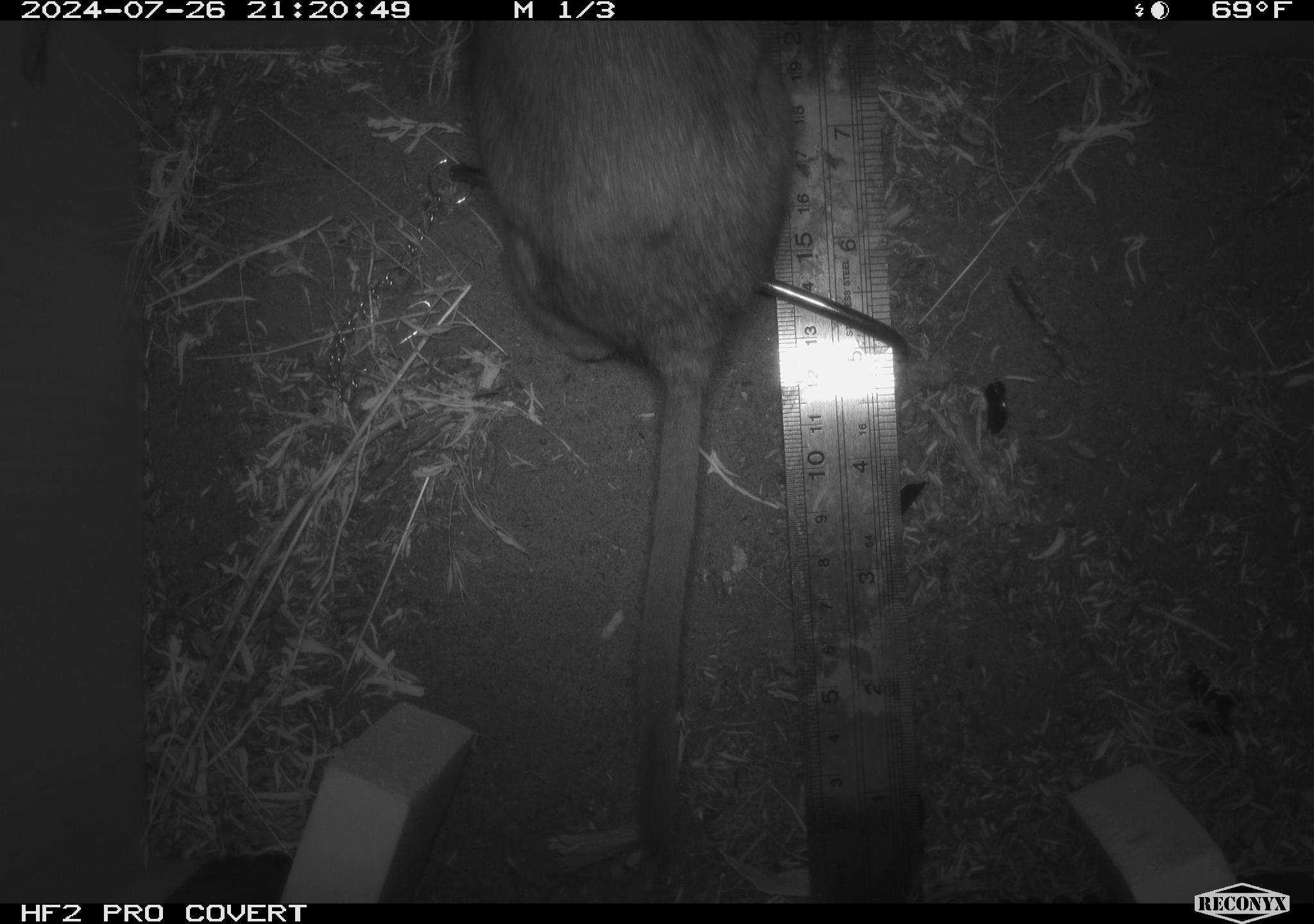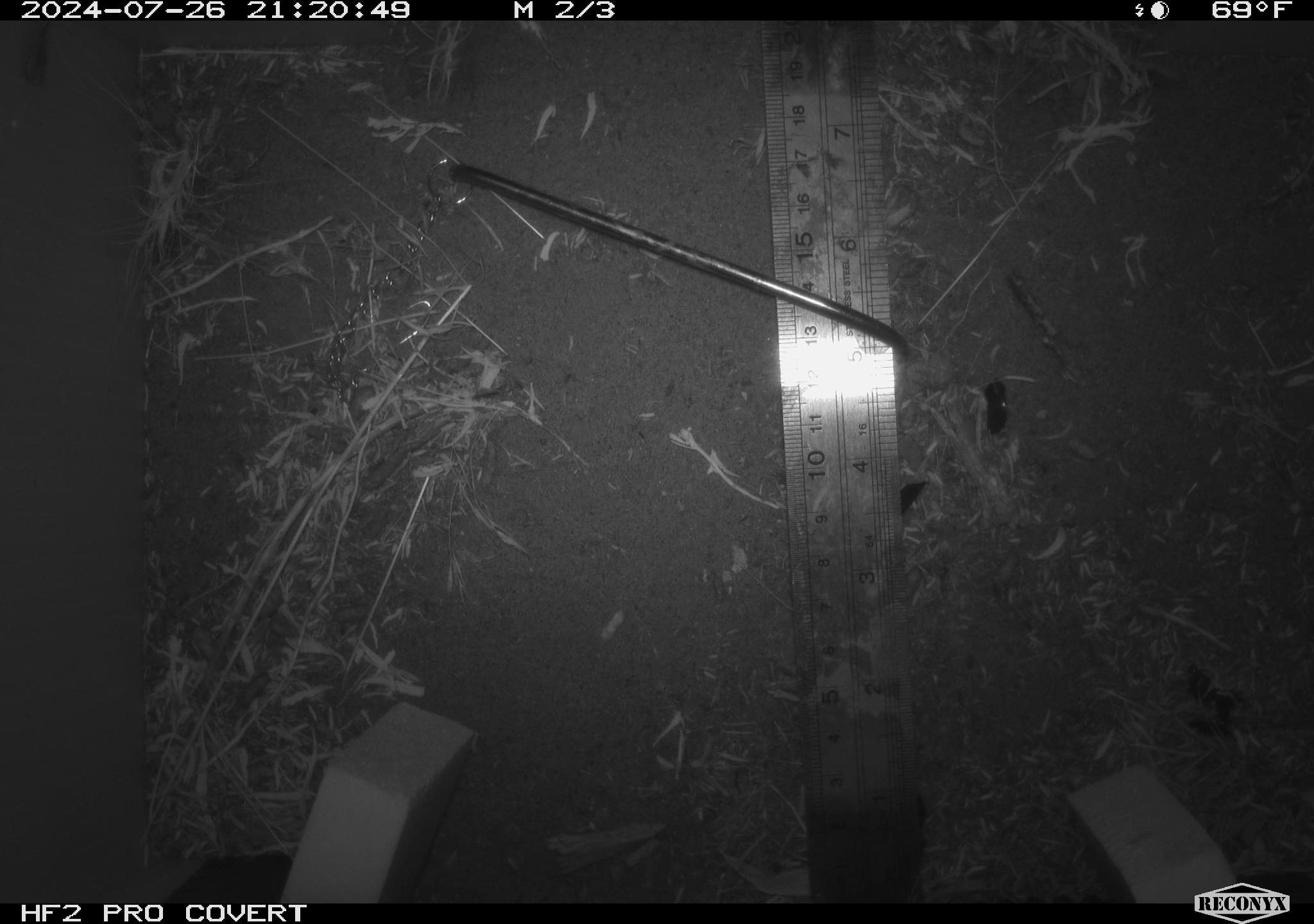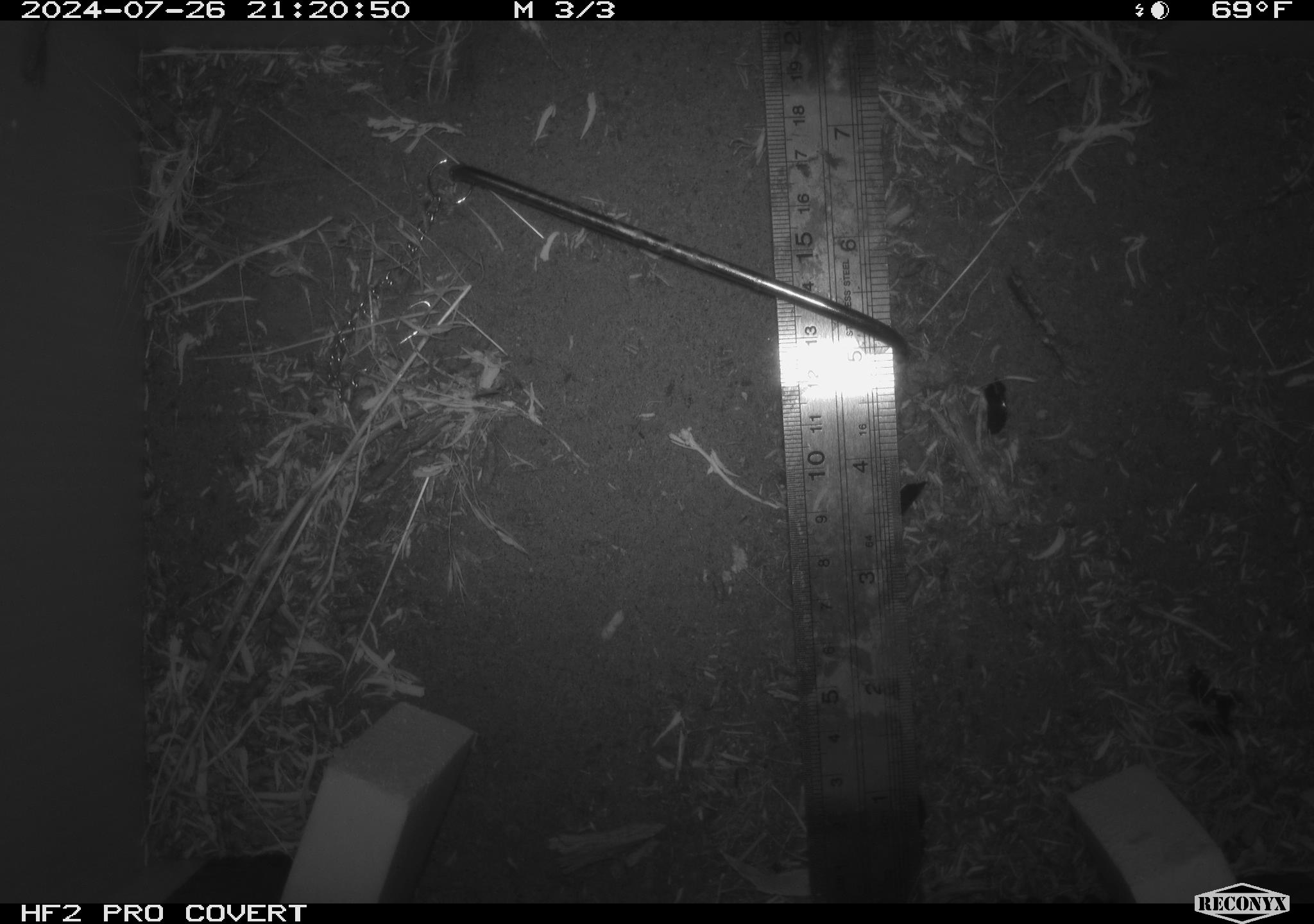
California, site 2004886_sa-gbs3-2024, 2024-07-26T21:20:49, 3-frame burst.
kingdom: Animalia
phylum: Chordata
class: Mammalia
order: Rodentia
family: Cricetidae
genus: Neotoma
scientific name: Neotoma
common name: pack rat or woodrat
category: neotoma species